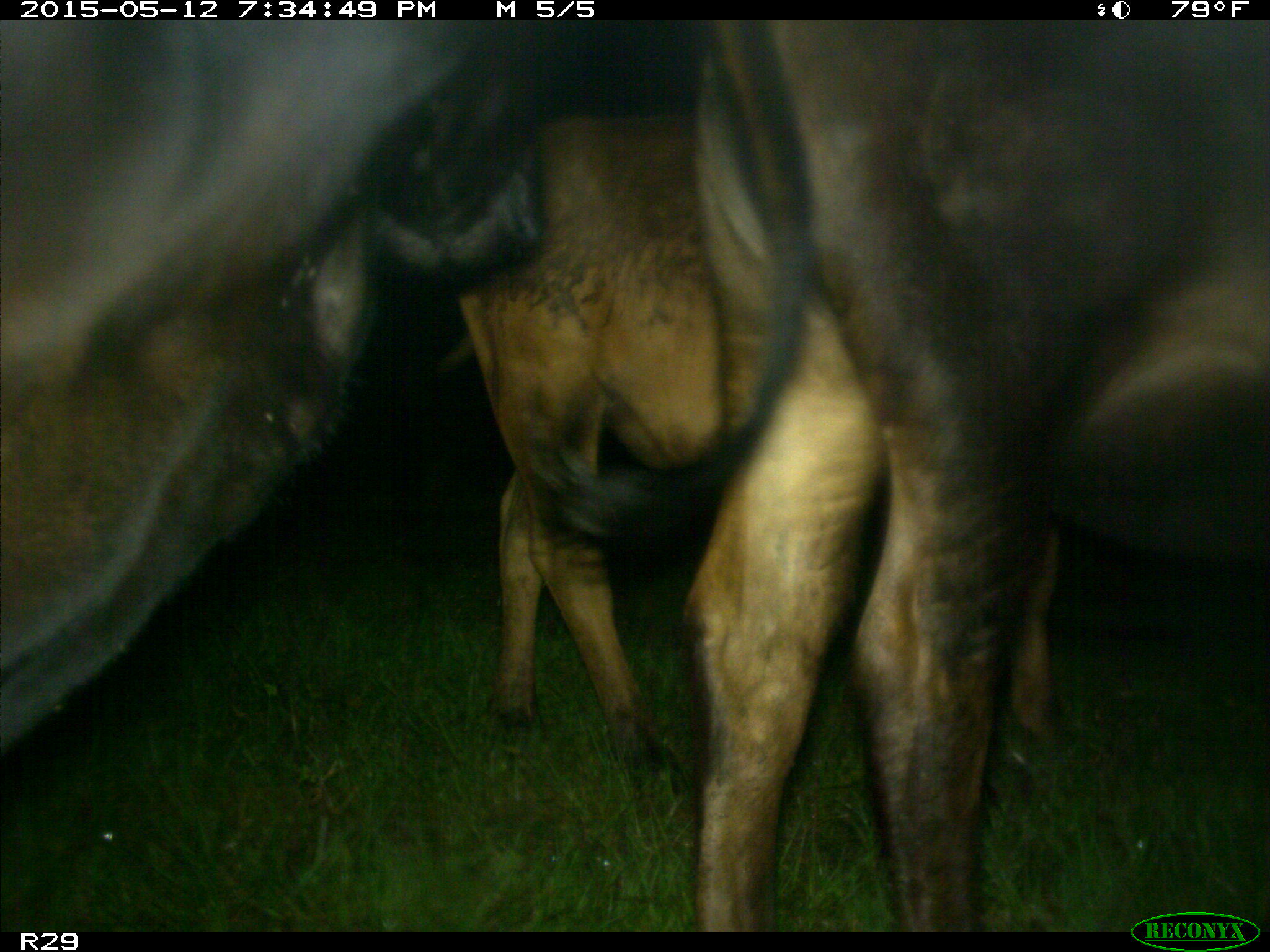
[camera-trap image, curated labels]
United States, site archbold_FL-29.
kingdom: Animalia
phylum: Chordata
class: Mammalia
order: Artiodactyla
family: Bovidae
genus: Bos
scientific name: Bos taurus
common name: domestic cow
Bos taurus (domestic cow).